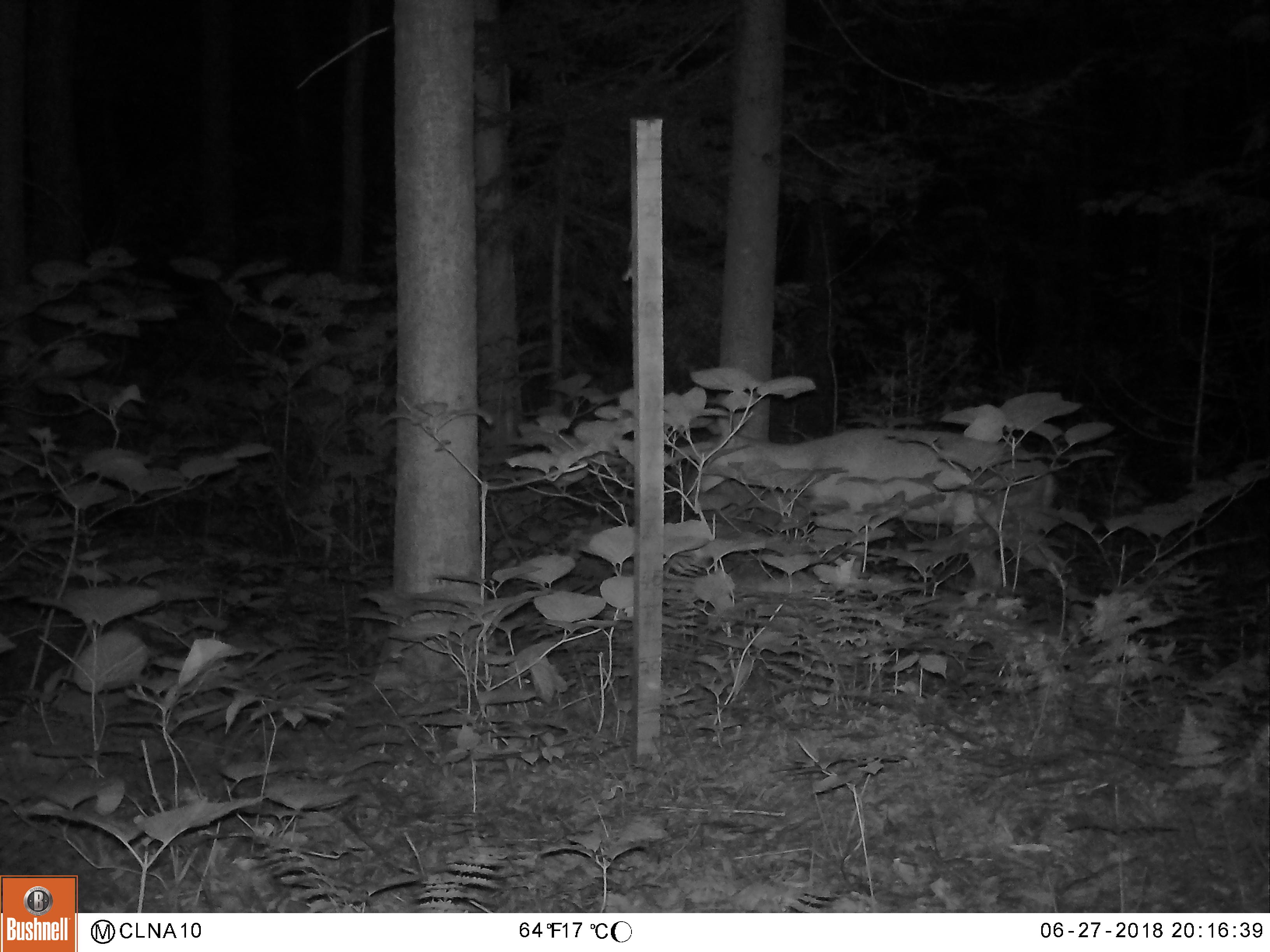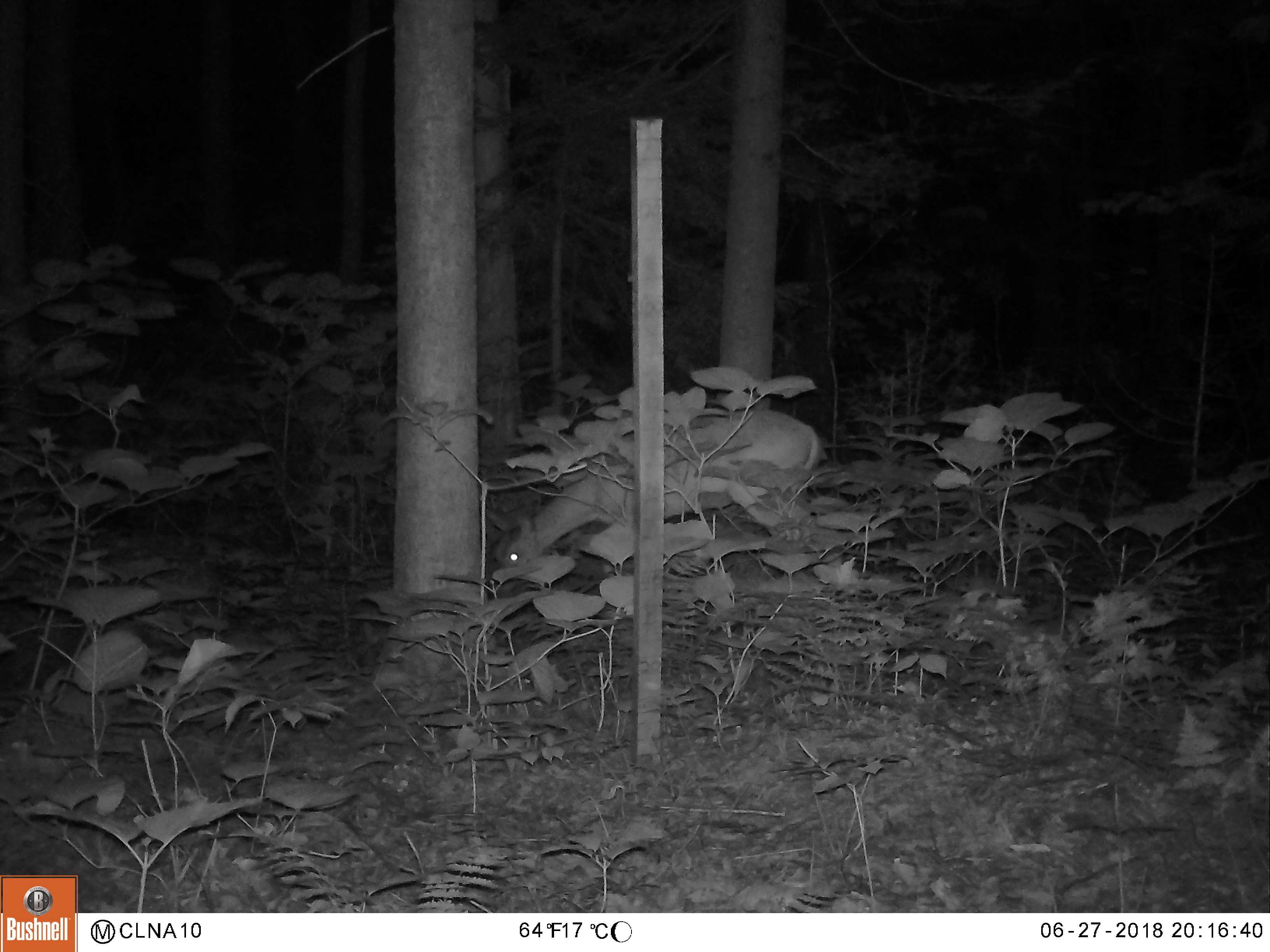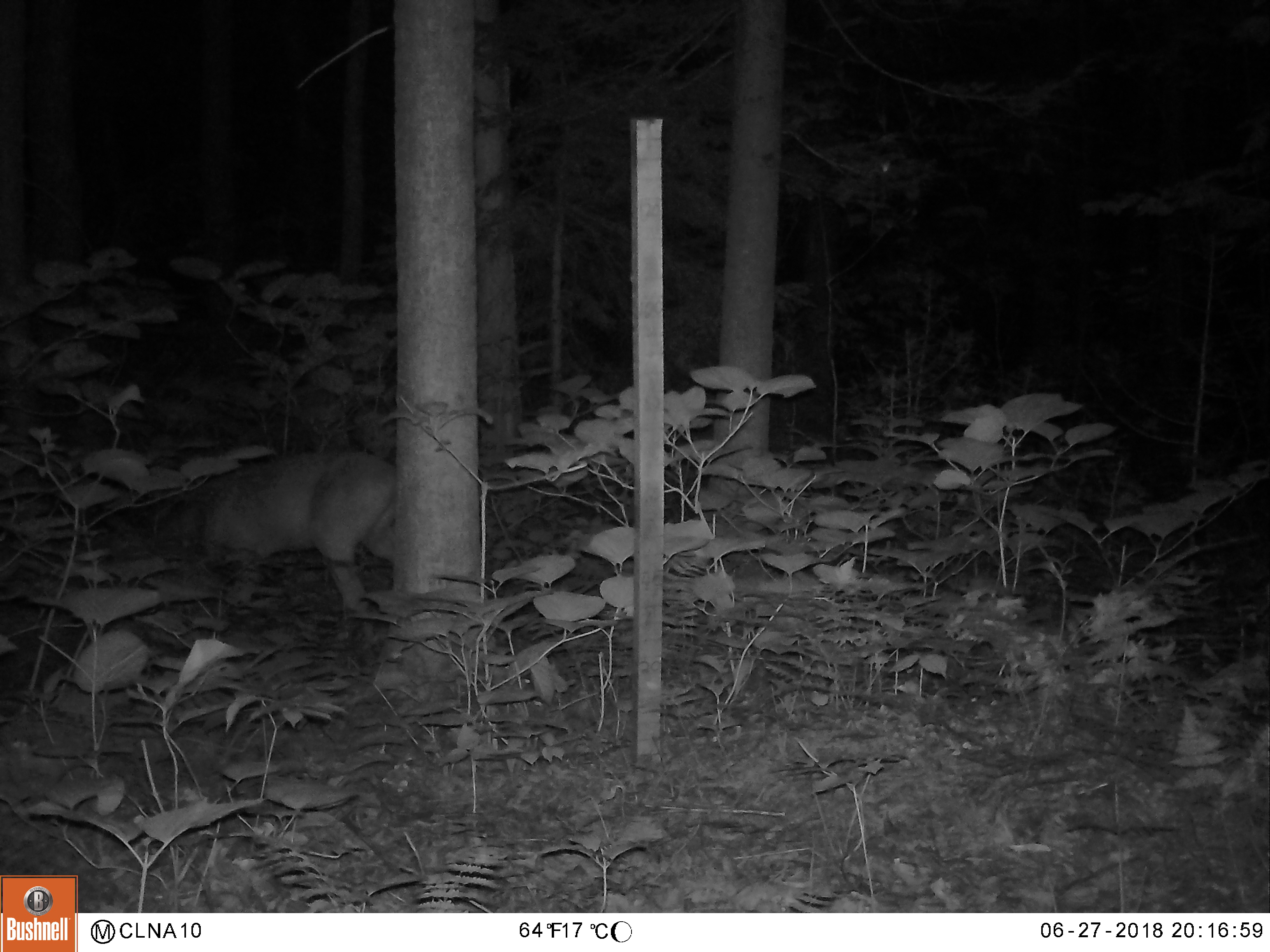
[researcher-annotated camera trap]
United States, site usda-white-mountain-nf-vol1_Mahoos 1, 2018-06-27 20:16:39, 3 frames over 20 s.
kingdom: Animalia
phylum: Chordata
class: Mammalia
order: Artiodactyla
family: Cervidae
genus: Odocoileus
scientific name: Odocoileus virginianus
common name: white-tailed deer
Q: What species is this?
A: White-tailed deer (Odocoileus virginianus).